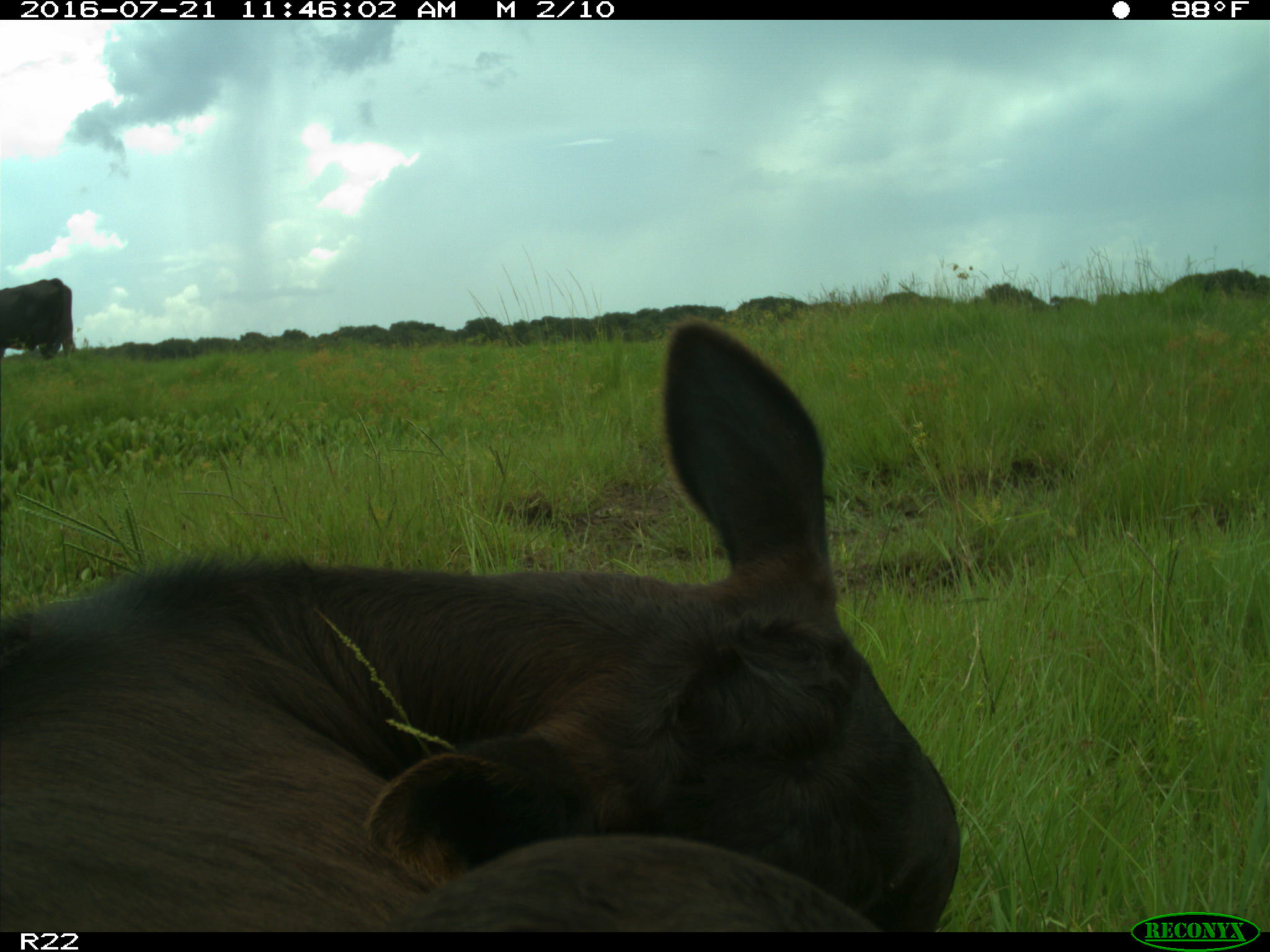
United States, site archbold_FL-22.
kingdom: Animalia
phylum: Chordata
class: Mammalia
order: Artiodactyla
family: Bovidae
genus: Bos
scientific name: Bos taurus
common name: domestic cow